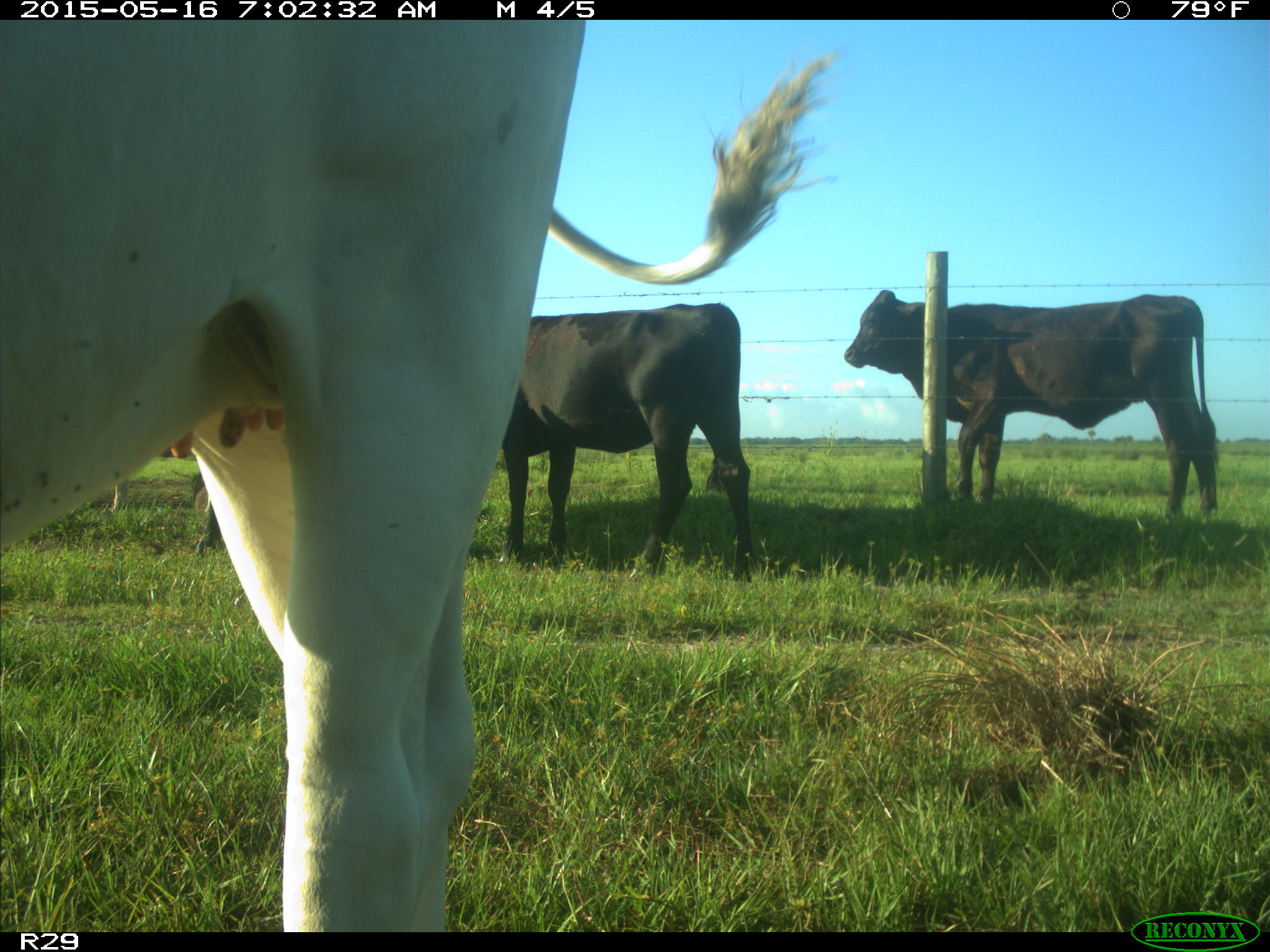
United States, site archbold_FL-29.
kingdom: Animalia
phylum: Chordata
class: Mammalia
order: Artiodactyla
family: Bovidae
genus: Bos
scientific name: Bos taurus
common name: domestic cow